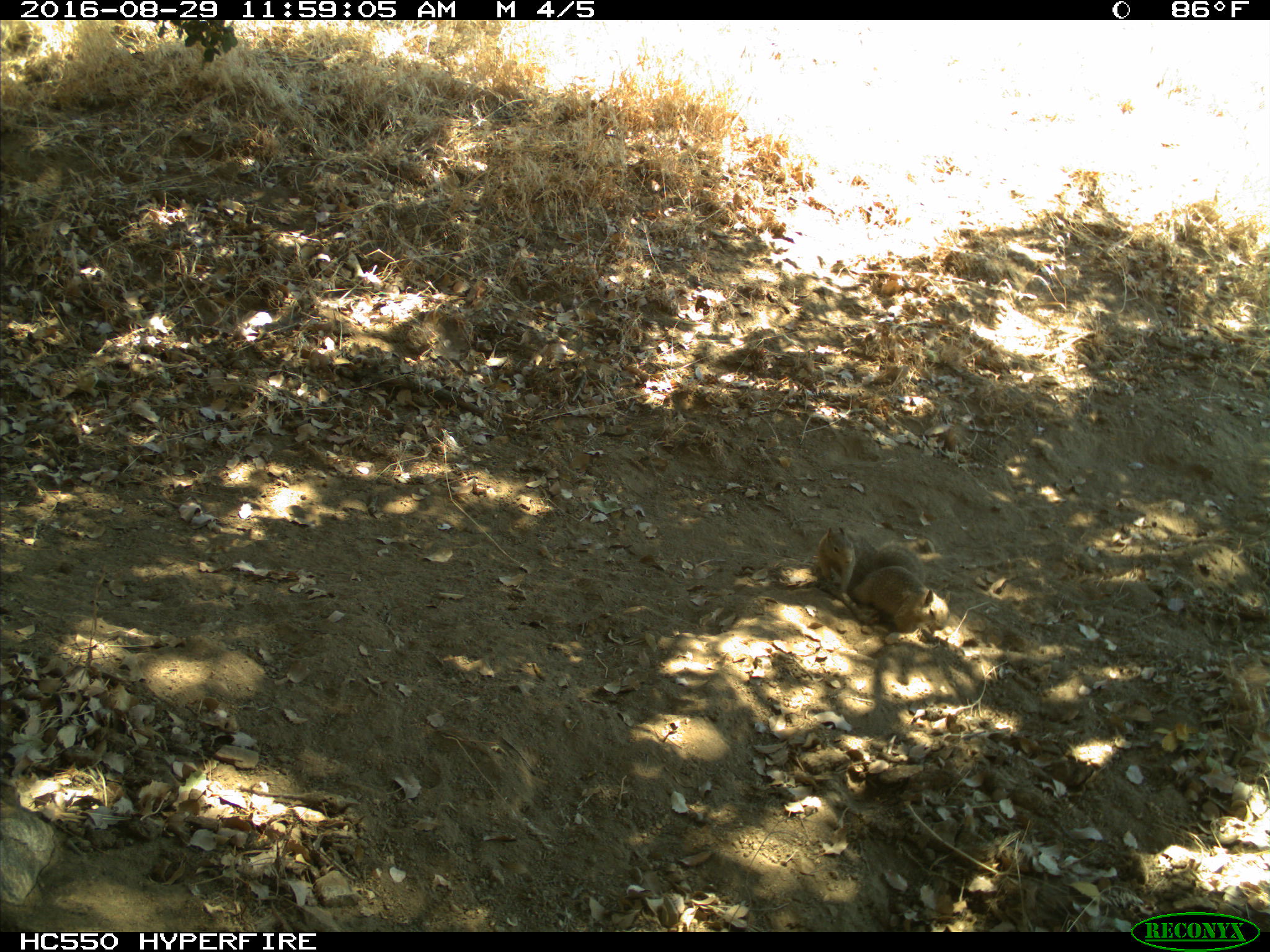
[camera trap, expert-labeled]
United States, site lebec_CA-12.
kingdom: Animalia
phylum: Chordata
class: Mammalia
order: Rodentia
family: Sciuridae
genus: Otospermophilus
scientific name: Otospermophilus beecheyi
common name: california ground squirrel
Otospermophilus beecheyi (california ground squirrel).